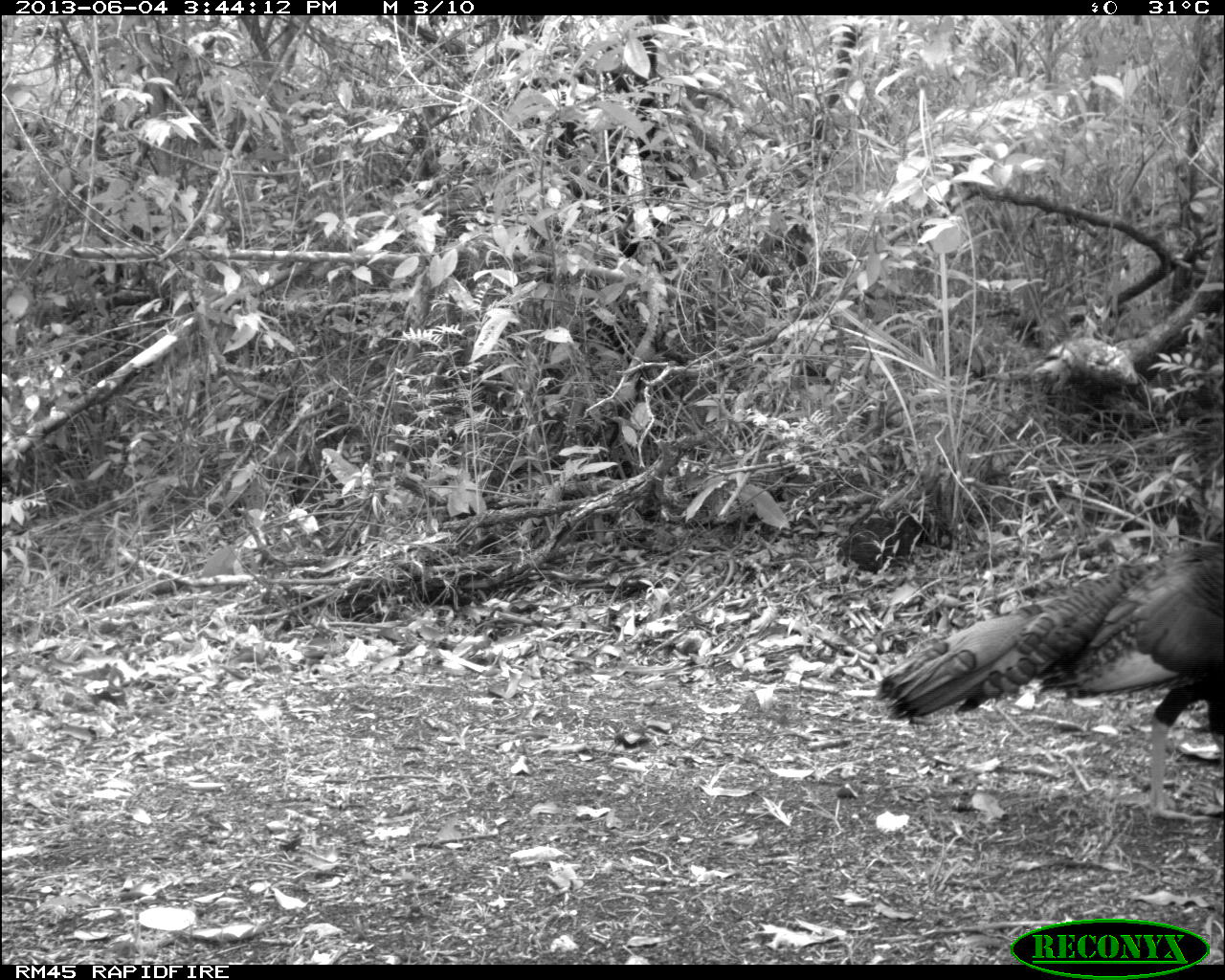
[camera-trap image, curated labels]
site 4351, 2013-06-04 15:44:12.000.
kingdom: Animalia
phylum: Chordata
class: Aves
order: Galliformes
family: Phasianidae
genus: Meleagris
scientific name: Meleagris ocellata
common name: ocellated turkey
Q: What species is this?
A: Meleagris ocellata (ocellated turkey).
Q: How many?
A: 1.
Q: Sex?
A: Male.